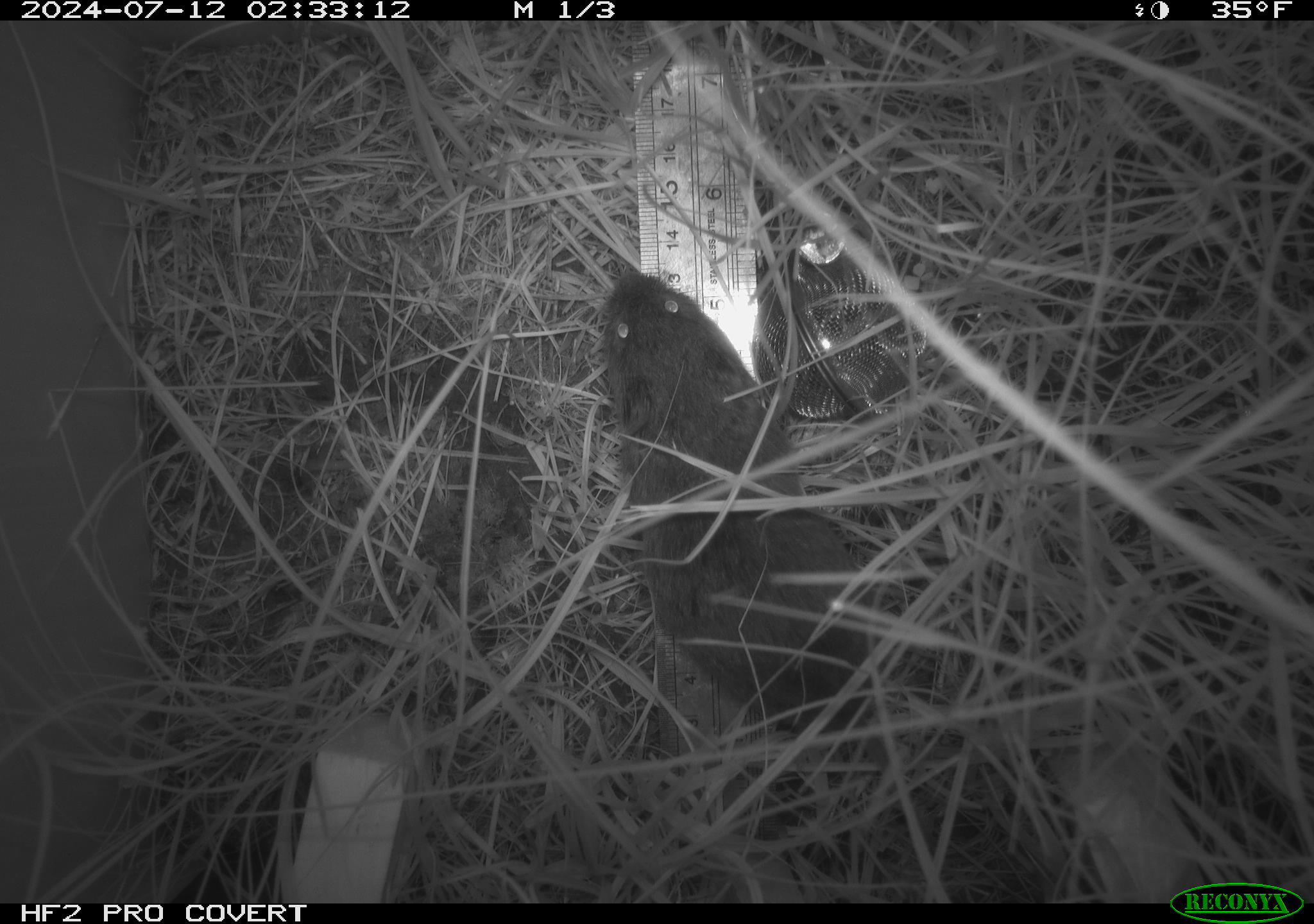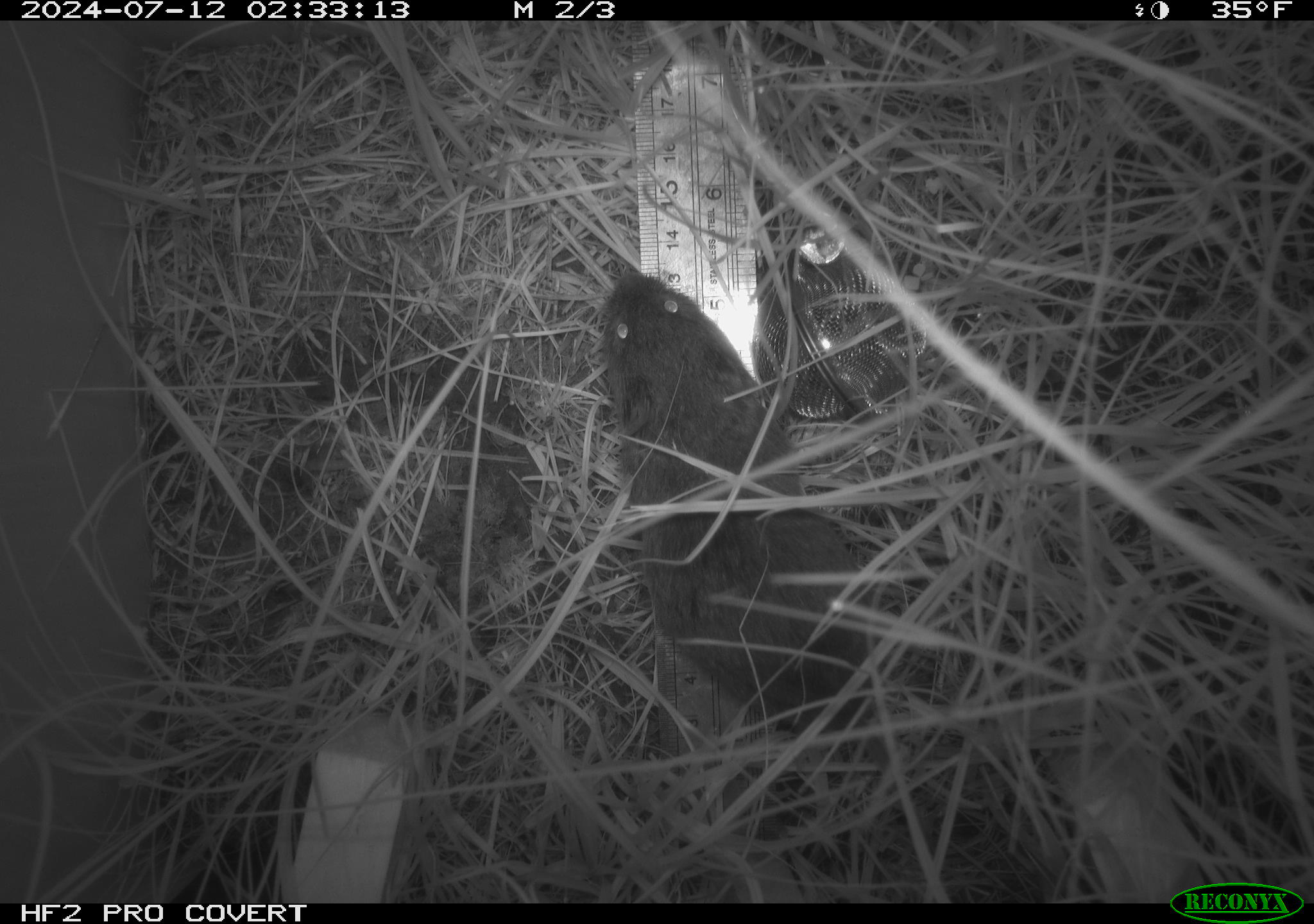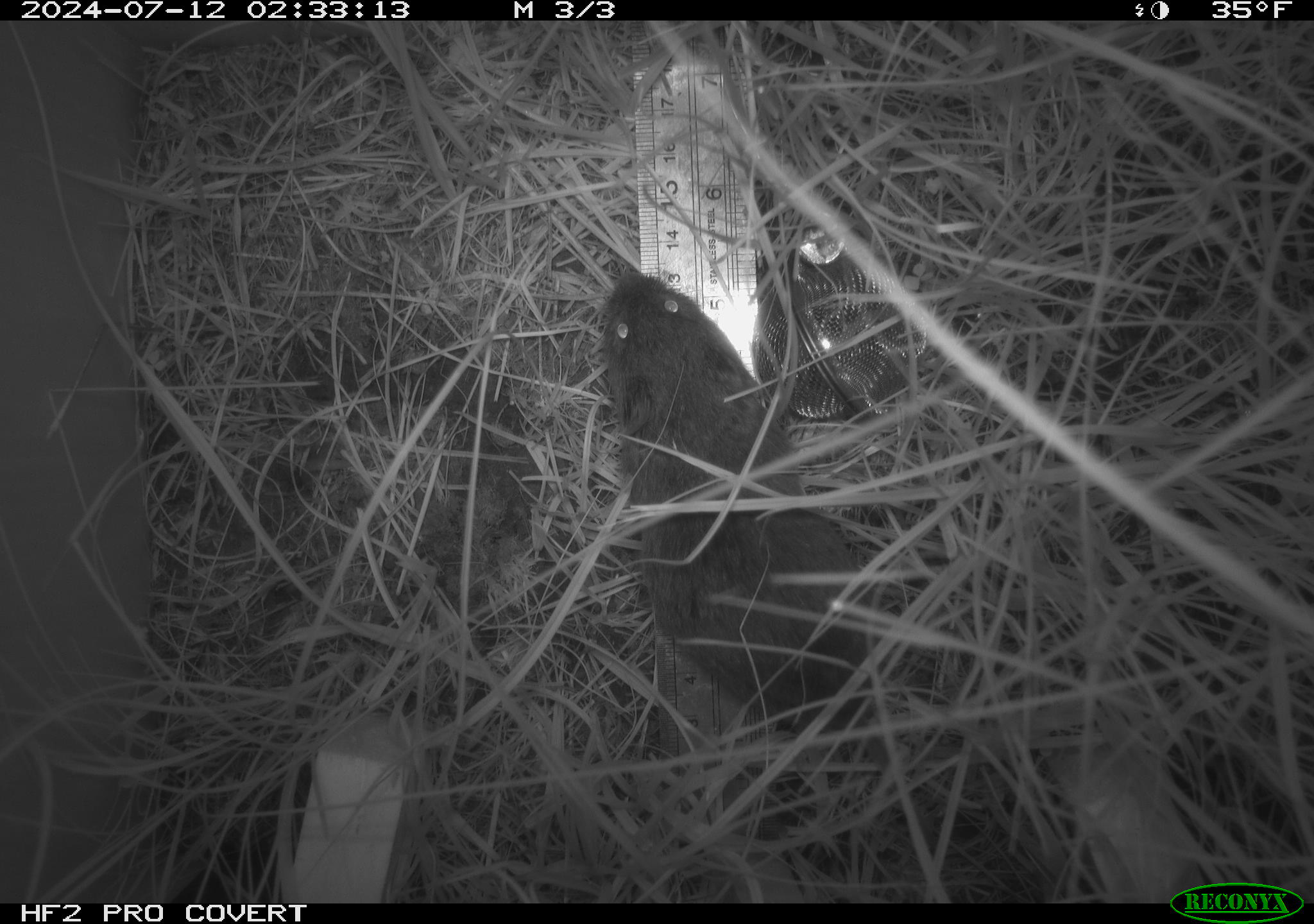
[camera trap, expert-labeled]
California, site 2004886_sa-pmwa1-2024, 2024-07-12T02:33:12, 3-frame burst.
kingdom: Animalia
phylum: Chordata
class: Mammalia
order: Rodentia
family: Cricetidae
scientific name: Arvicolinae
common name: voles, lemmings, and muskrats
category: arvicolinae subfamily